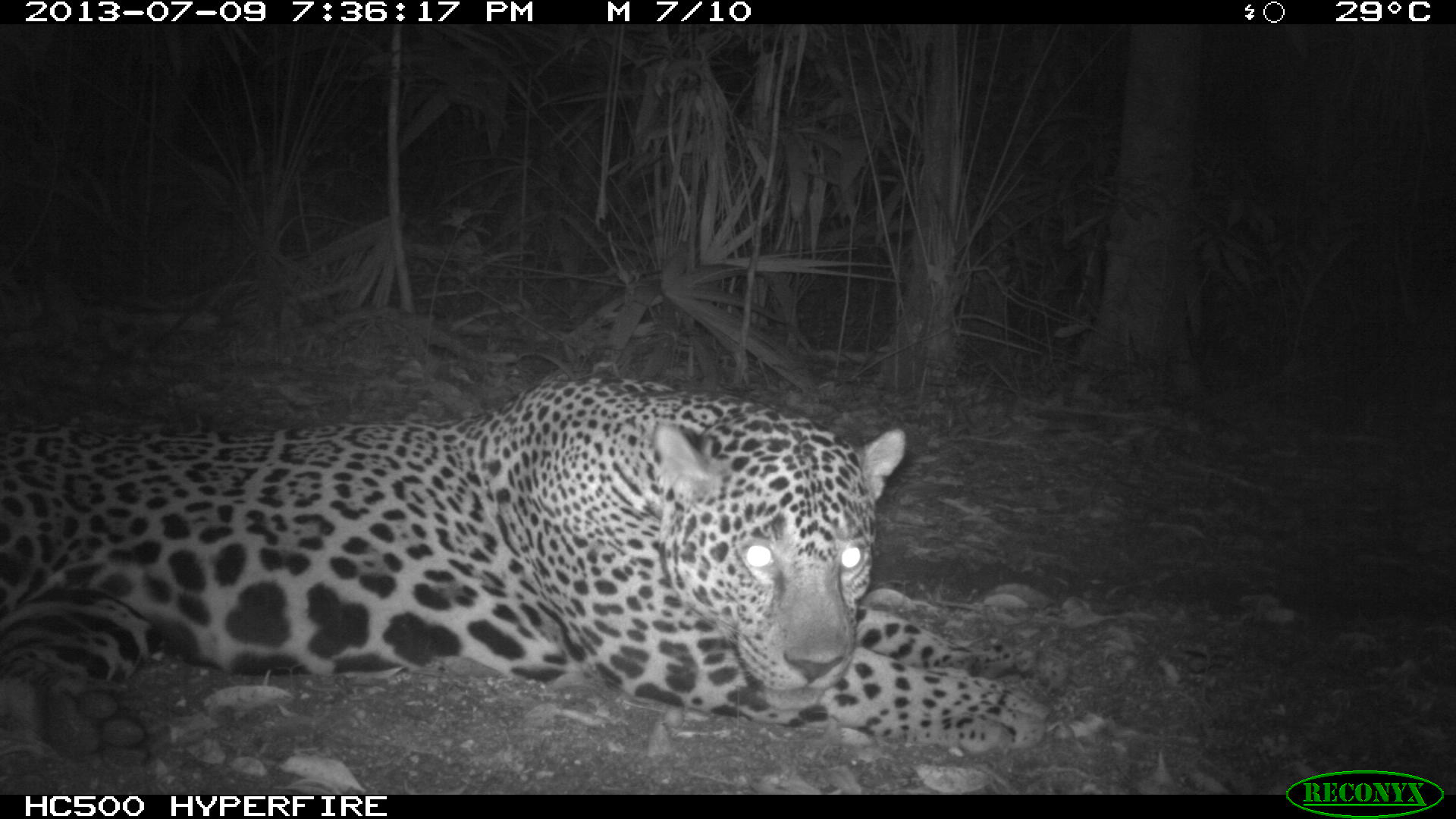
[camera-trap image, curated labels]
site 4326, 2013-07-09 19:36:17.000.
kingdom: Animalia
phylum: Chordata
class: Mammalia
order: Carnivora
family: Felidae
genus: Panthera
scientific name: Panthera onca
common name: jaguar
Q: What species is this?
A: Panthera onca (jaguar).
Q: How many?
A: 1.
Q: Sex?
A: Male.